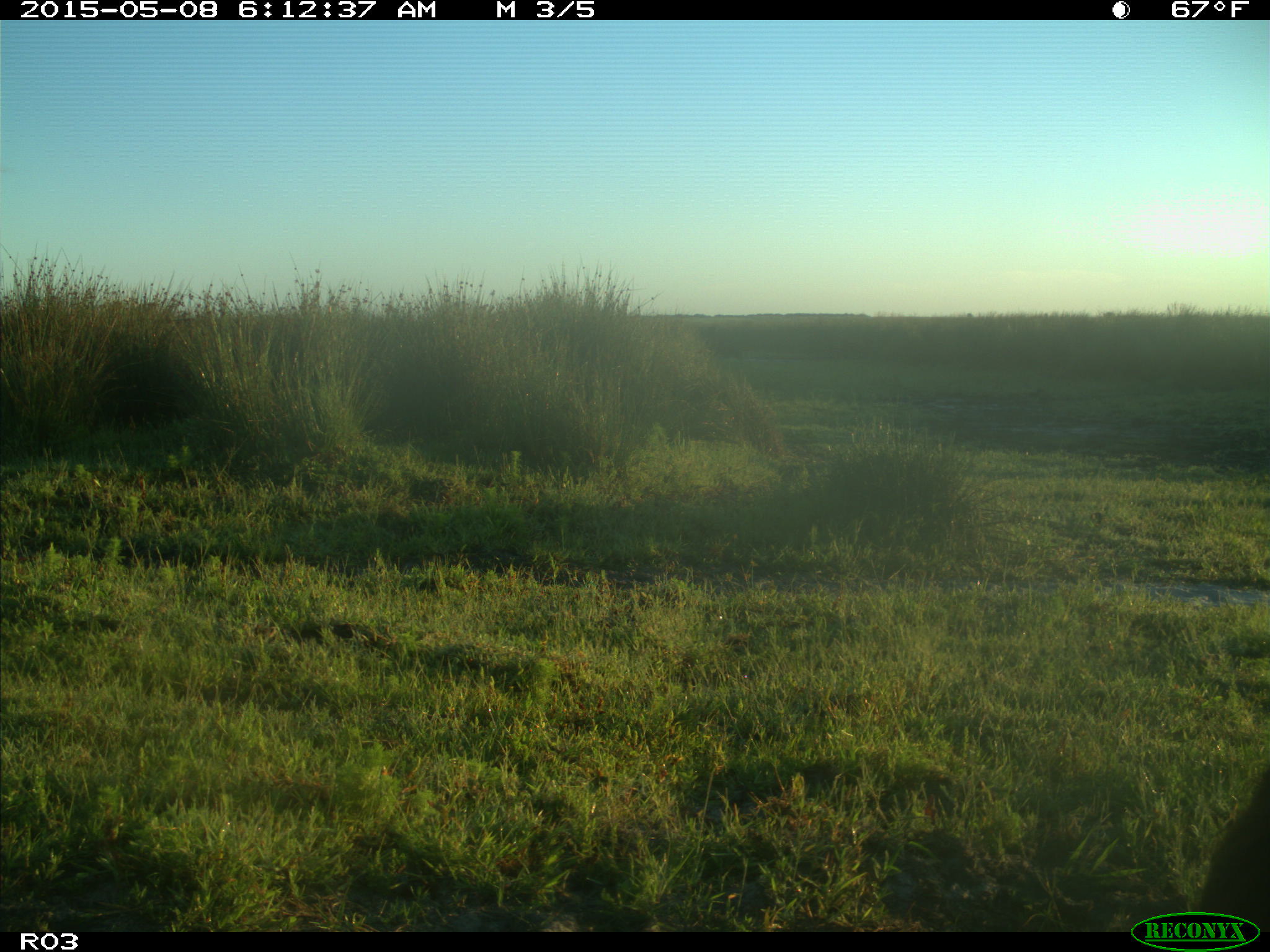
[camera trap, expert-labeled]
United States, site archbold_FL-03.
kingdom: Animalia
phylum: Chordata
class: Mammalia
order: Artiodactyla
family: Bovidae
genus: Bos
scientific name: Bos taurus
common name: domestic cow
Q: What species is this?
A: Bos taurus (domestic cow).